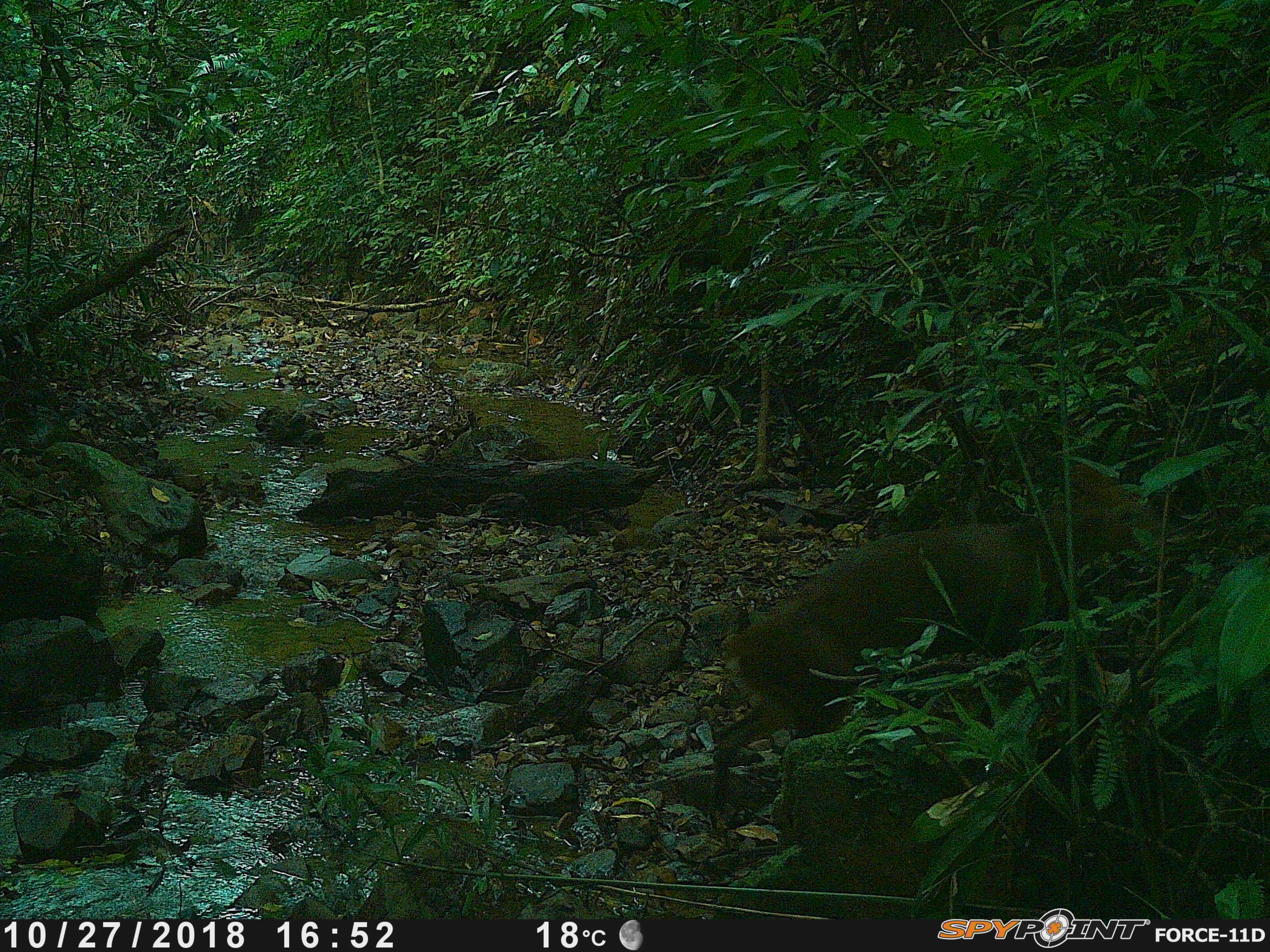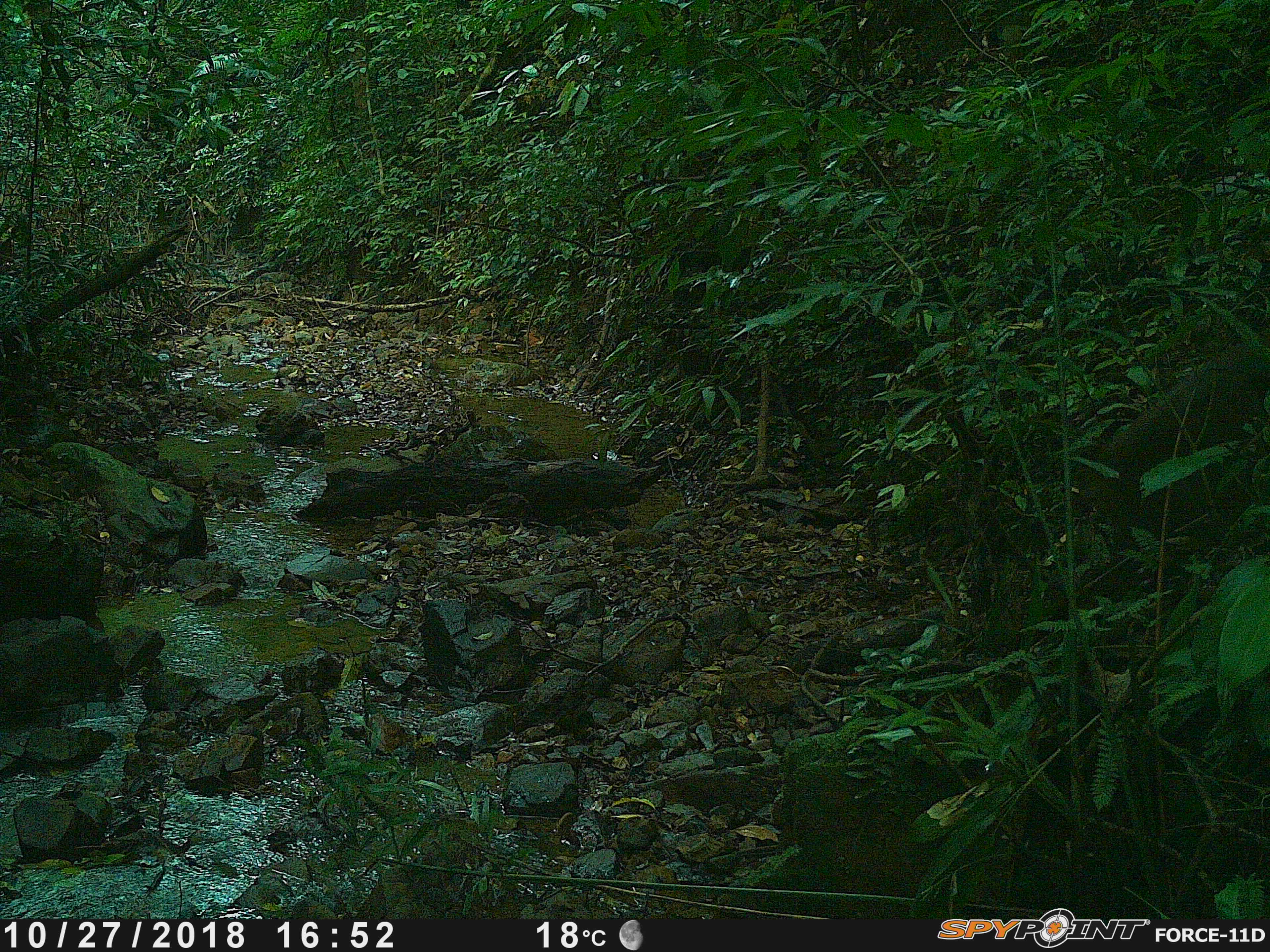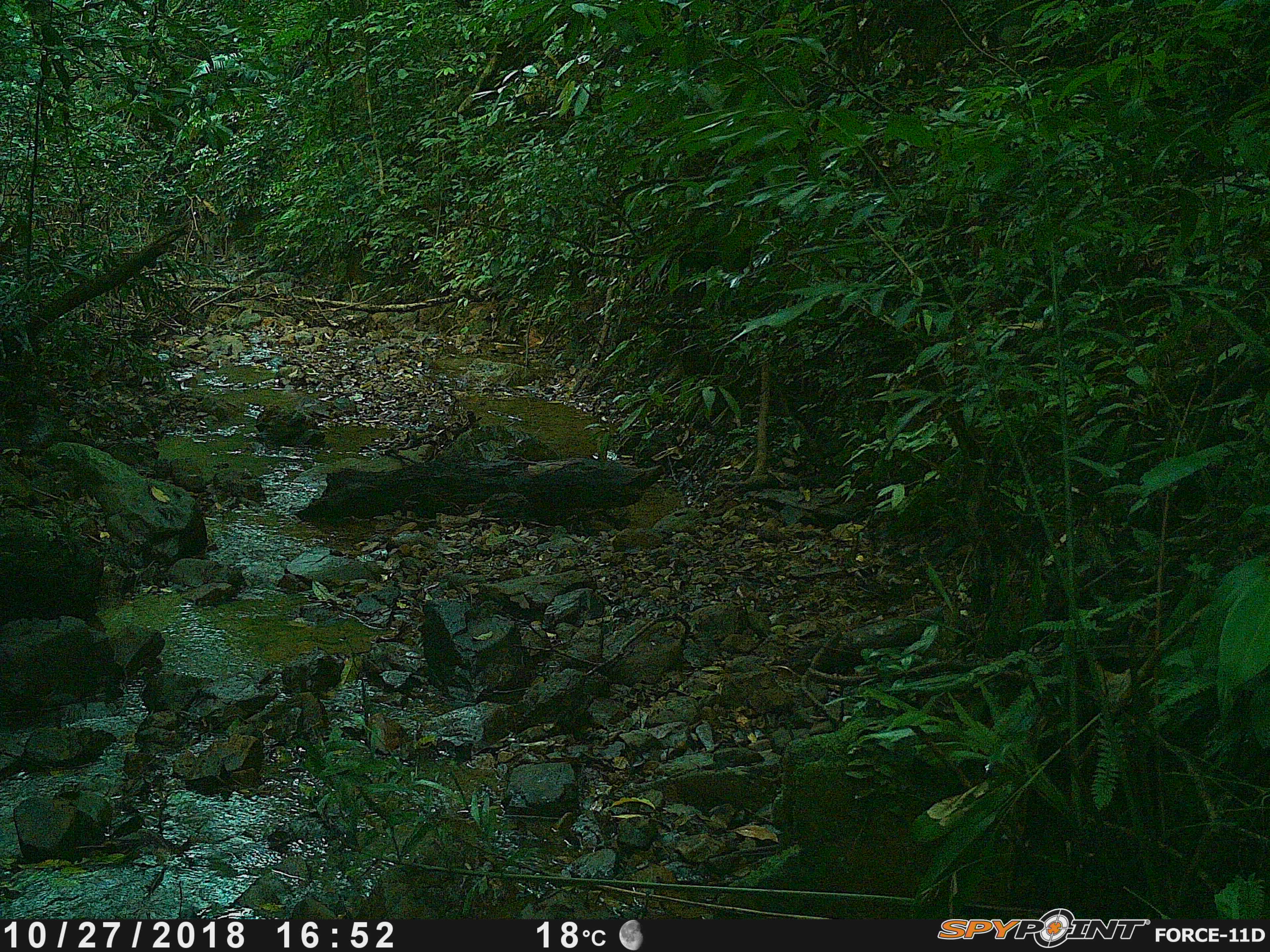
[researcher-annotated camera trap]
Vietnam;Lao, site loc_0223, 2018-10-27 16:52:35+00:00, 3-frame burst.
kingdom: Animalia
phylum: Chordata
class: Mammalia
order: Artiodactyla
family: Cervidae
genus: Muntiacus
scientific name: Muntiacus vuquangensis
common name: large-antlered muntjac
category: large antlered muntjac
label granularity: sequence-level